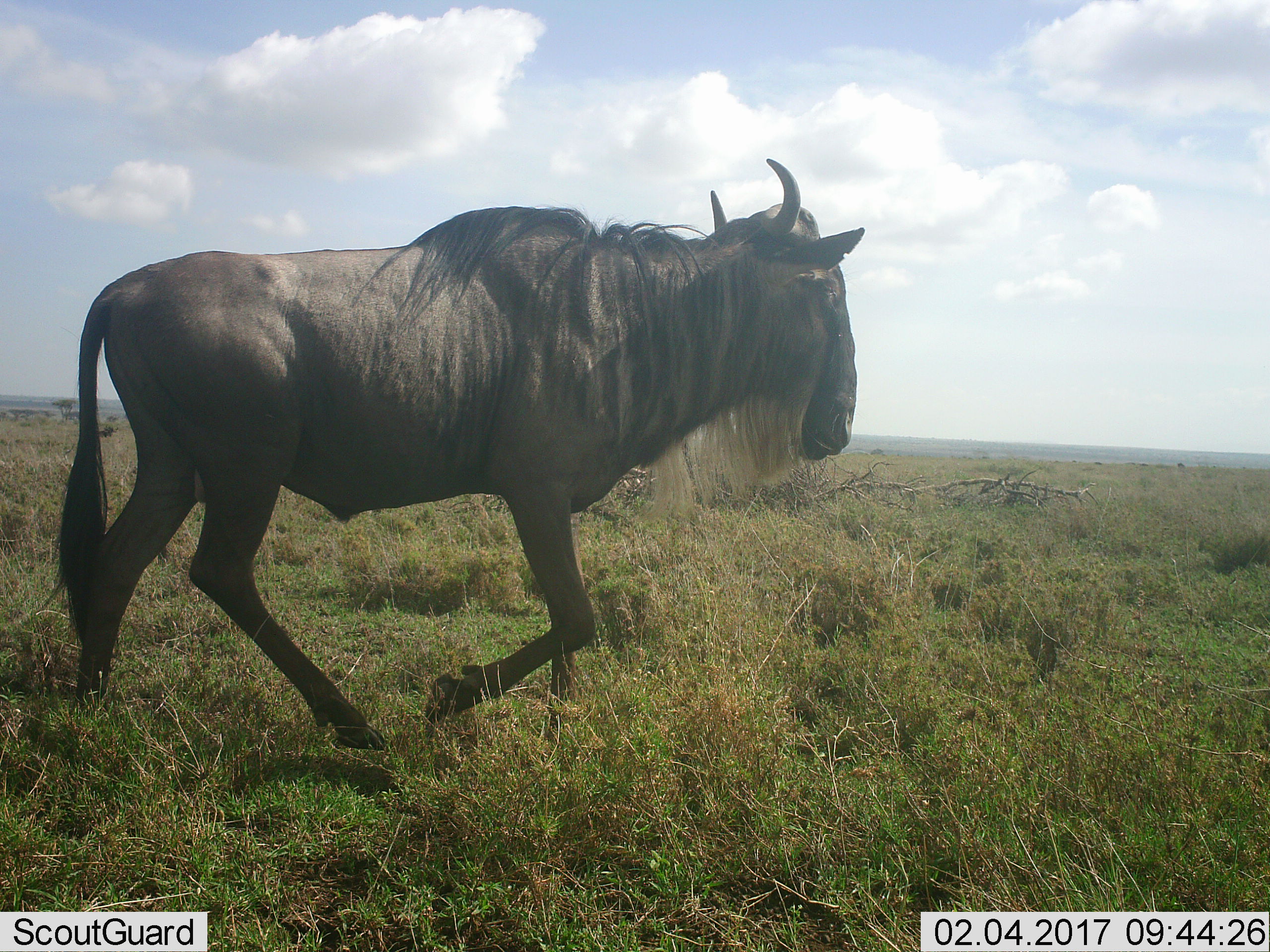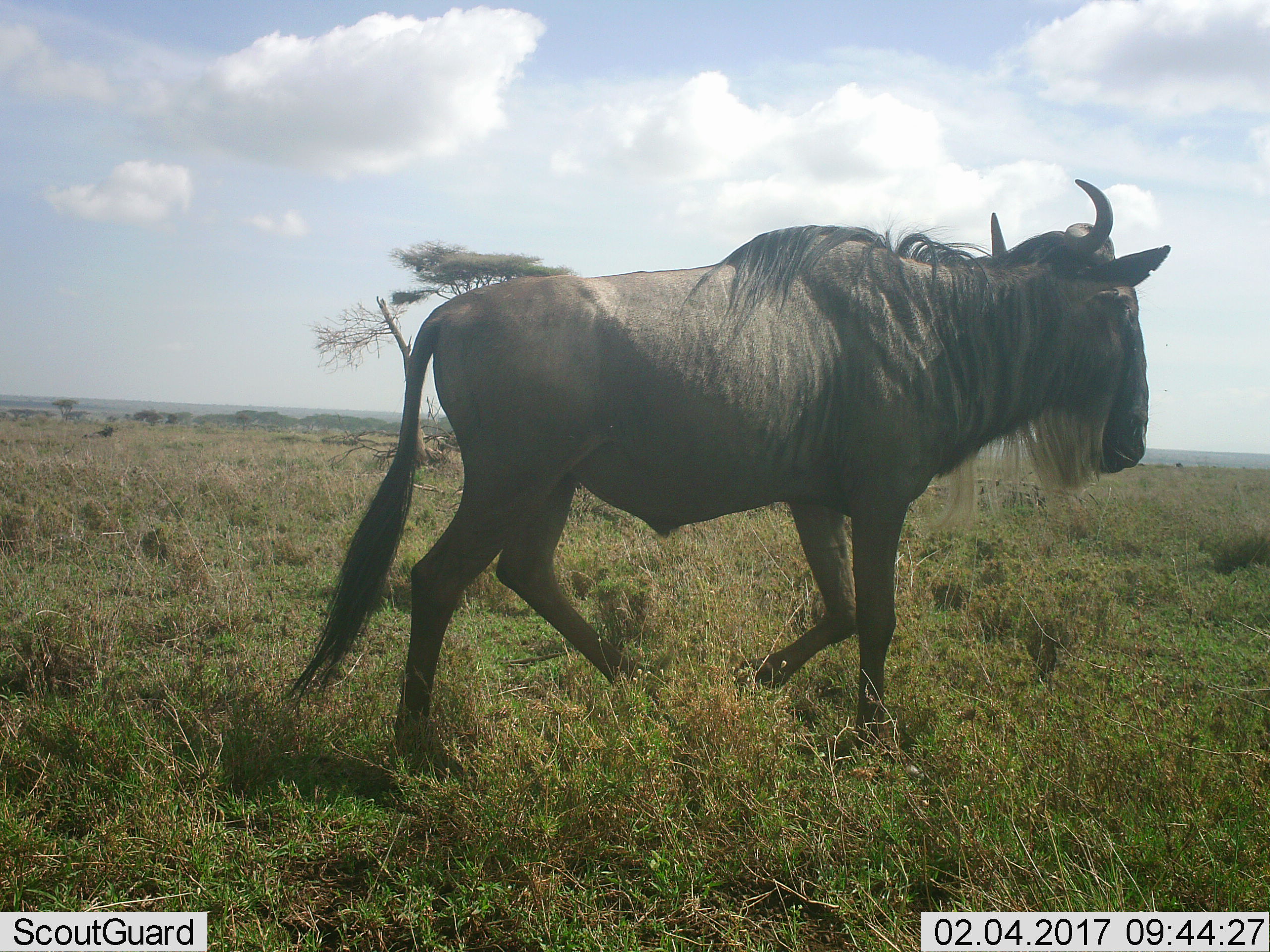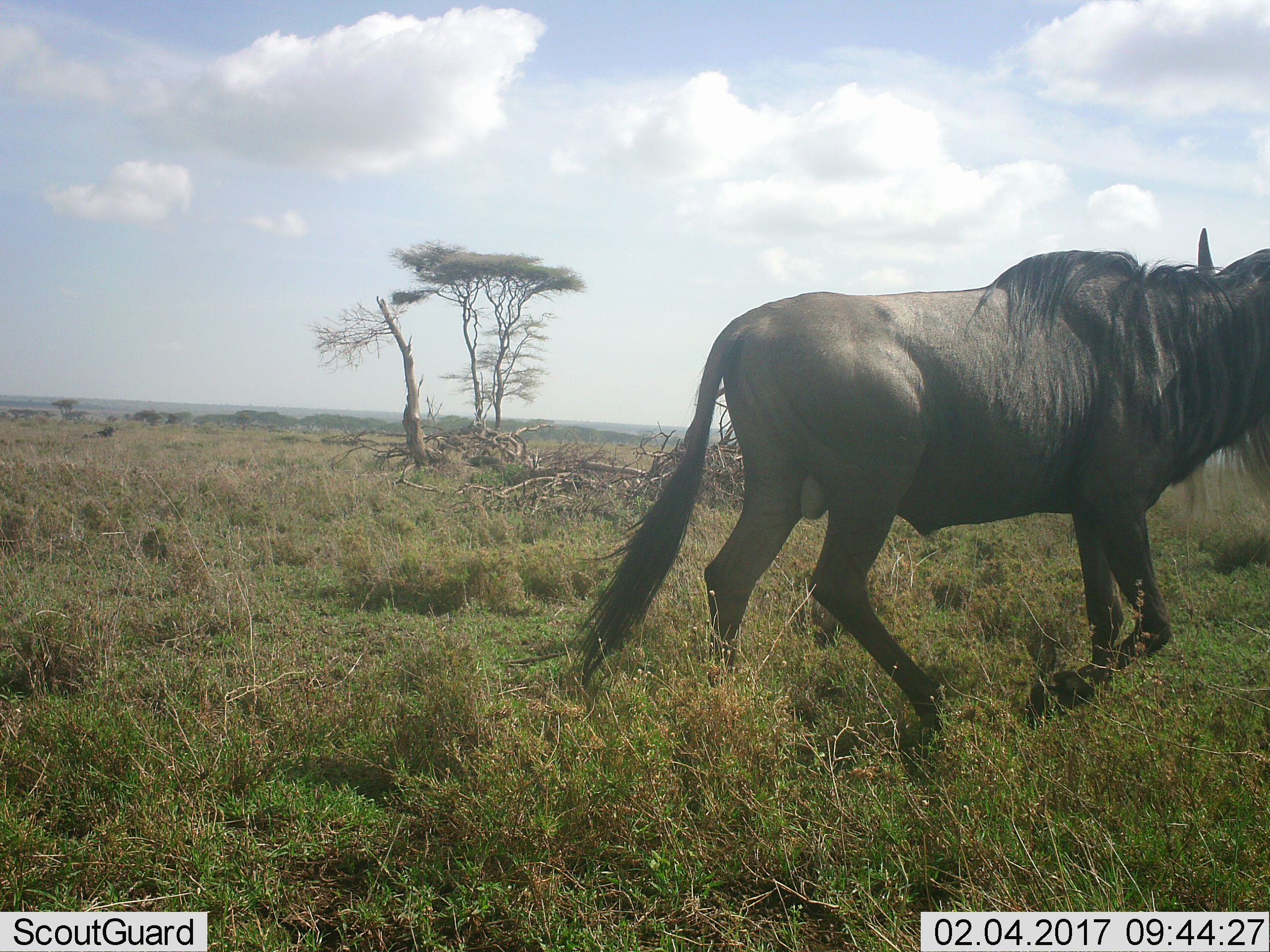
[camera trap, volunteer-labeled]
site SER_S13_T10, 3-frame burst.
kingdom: Animalia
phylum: Chordata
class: Mammalia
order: Artiodactyla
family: Bovidae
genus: Connochaetes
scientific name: Connochaetes taurinus taurinus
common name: blue wildebeest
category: wildebeestblue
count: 1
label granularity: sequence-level